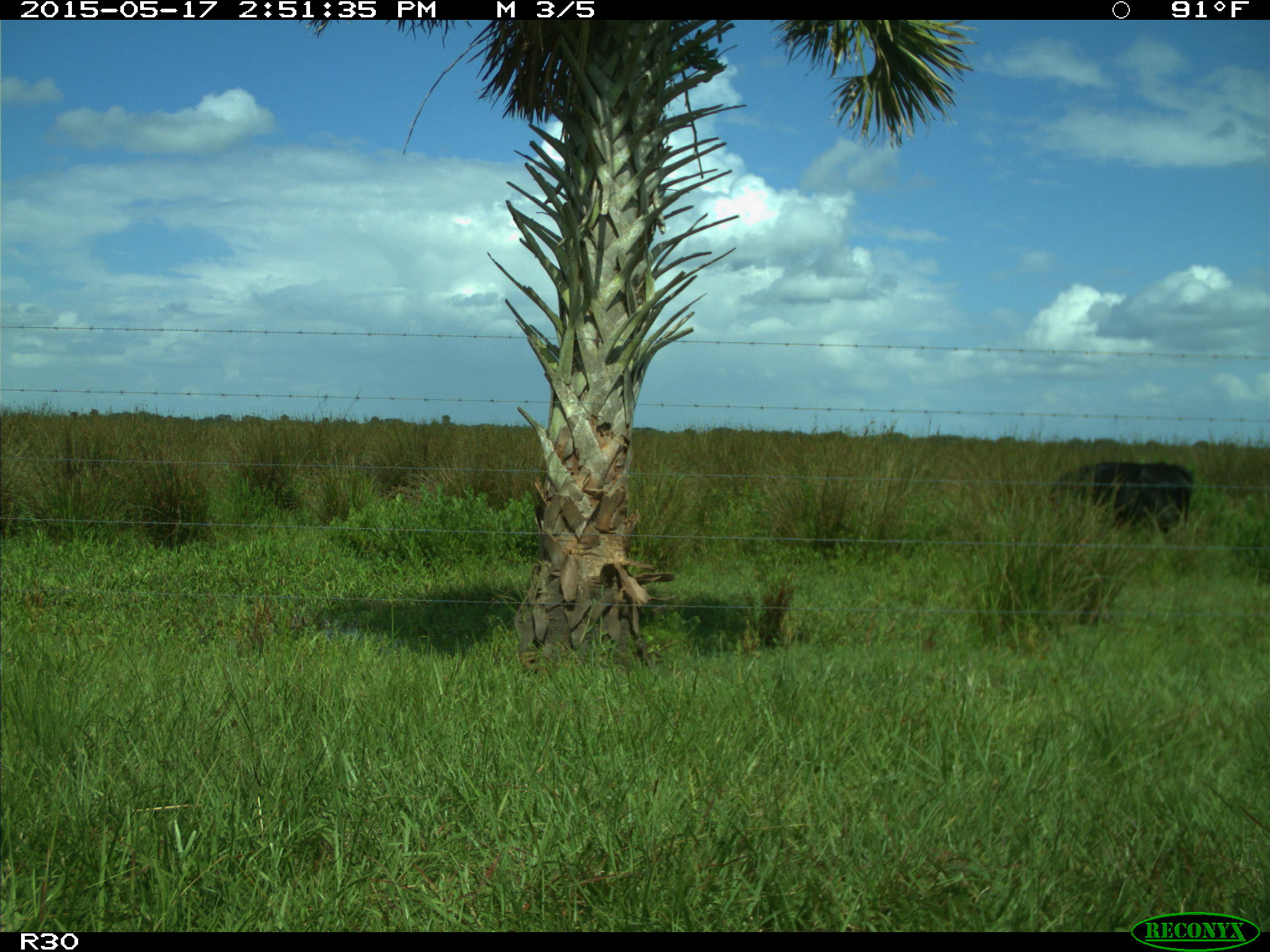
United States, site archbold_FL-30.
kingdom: Animalia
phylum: Chordata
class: Mammalia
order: Artiodactyla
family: Bovidae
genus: Bos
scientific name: Bos taurus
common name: domestic cow